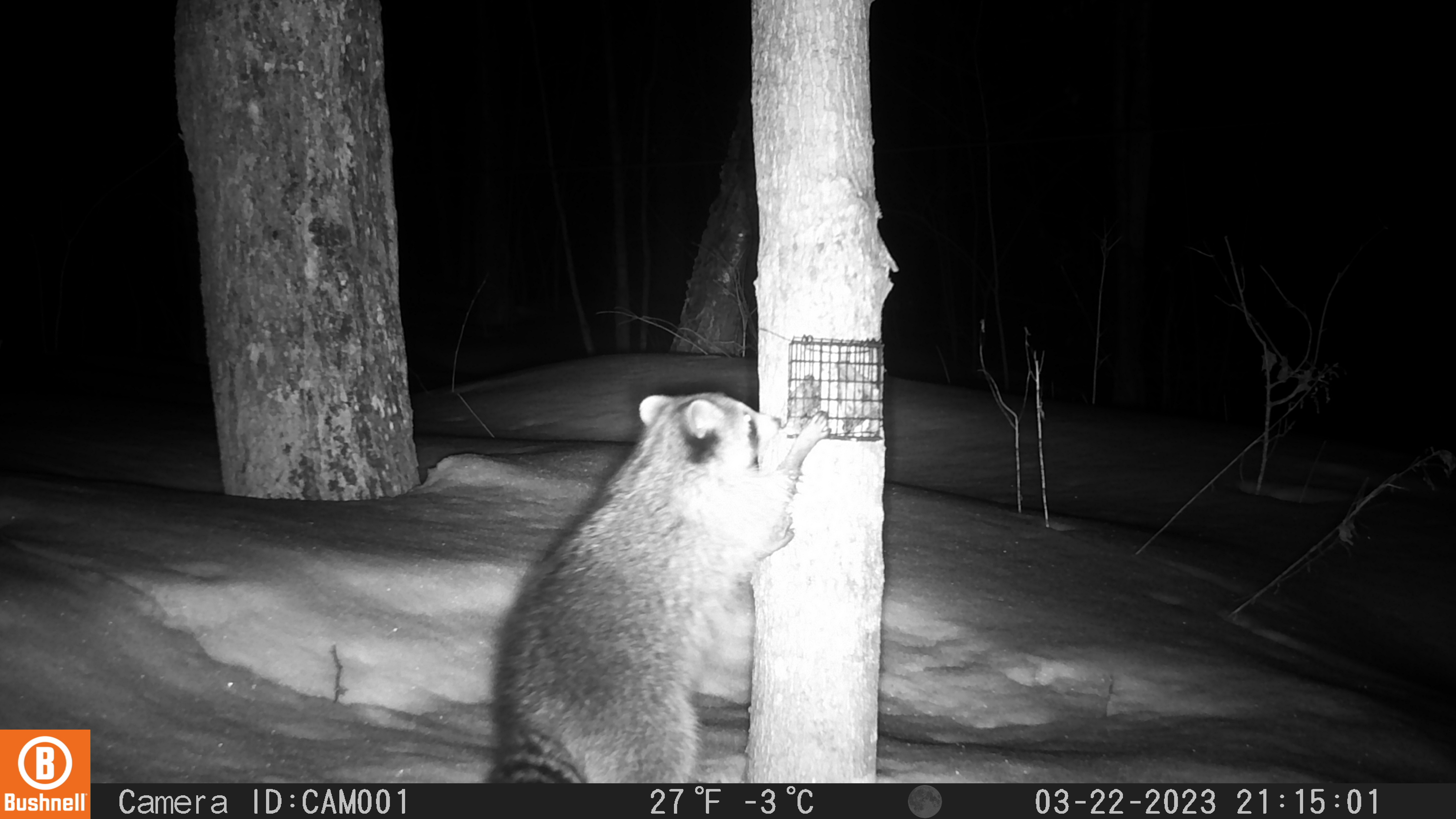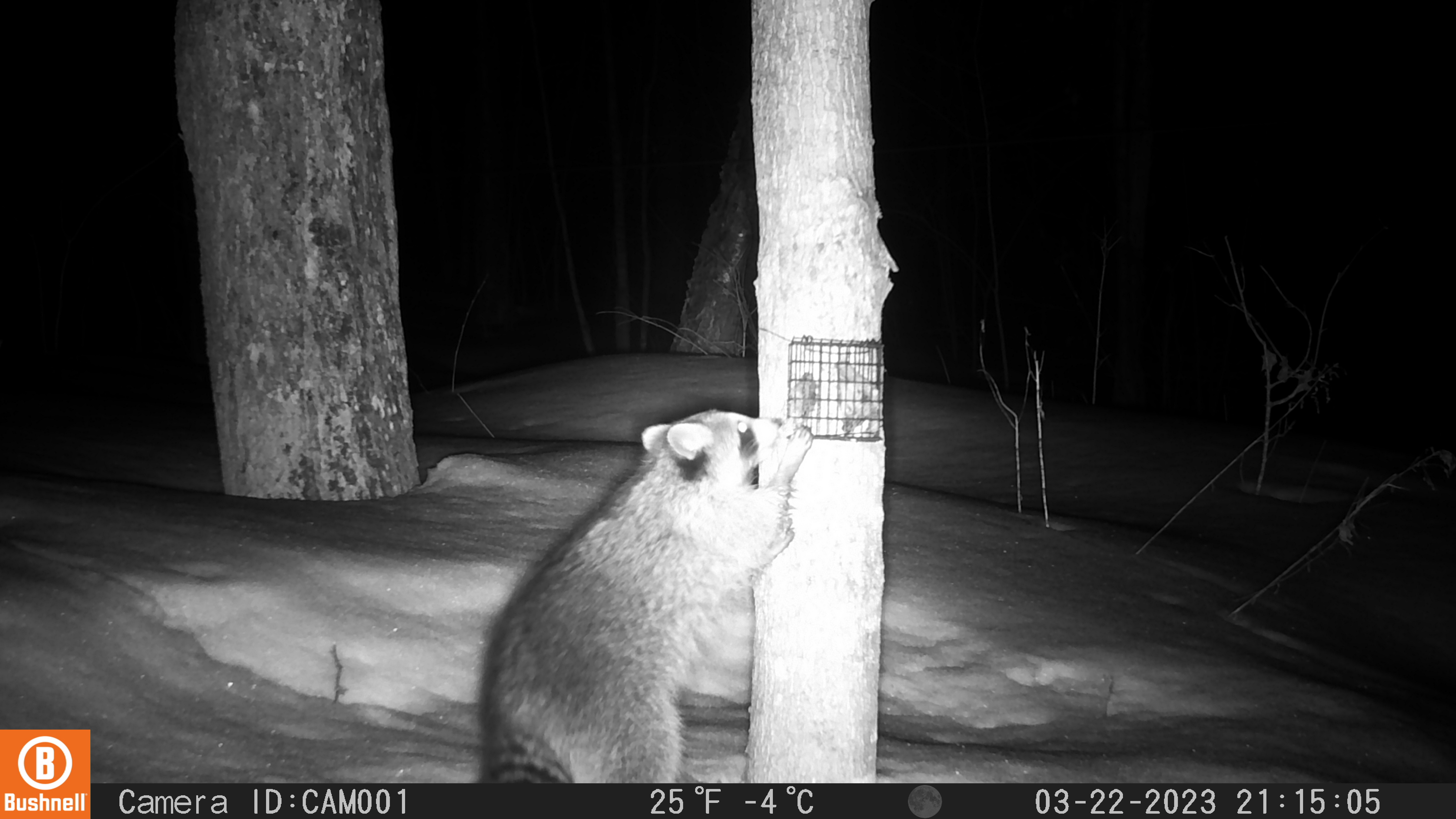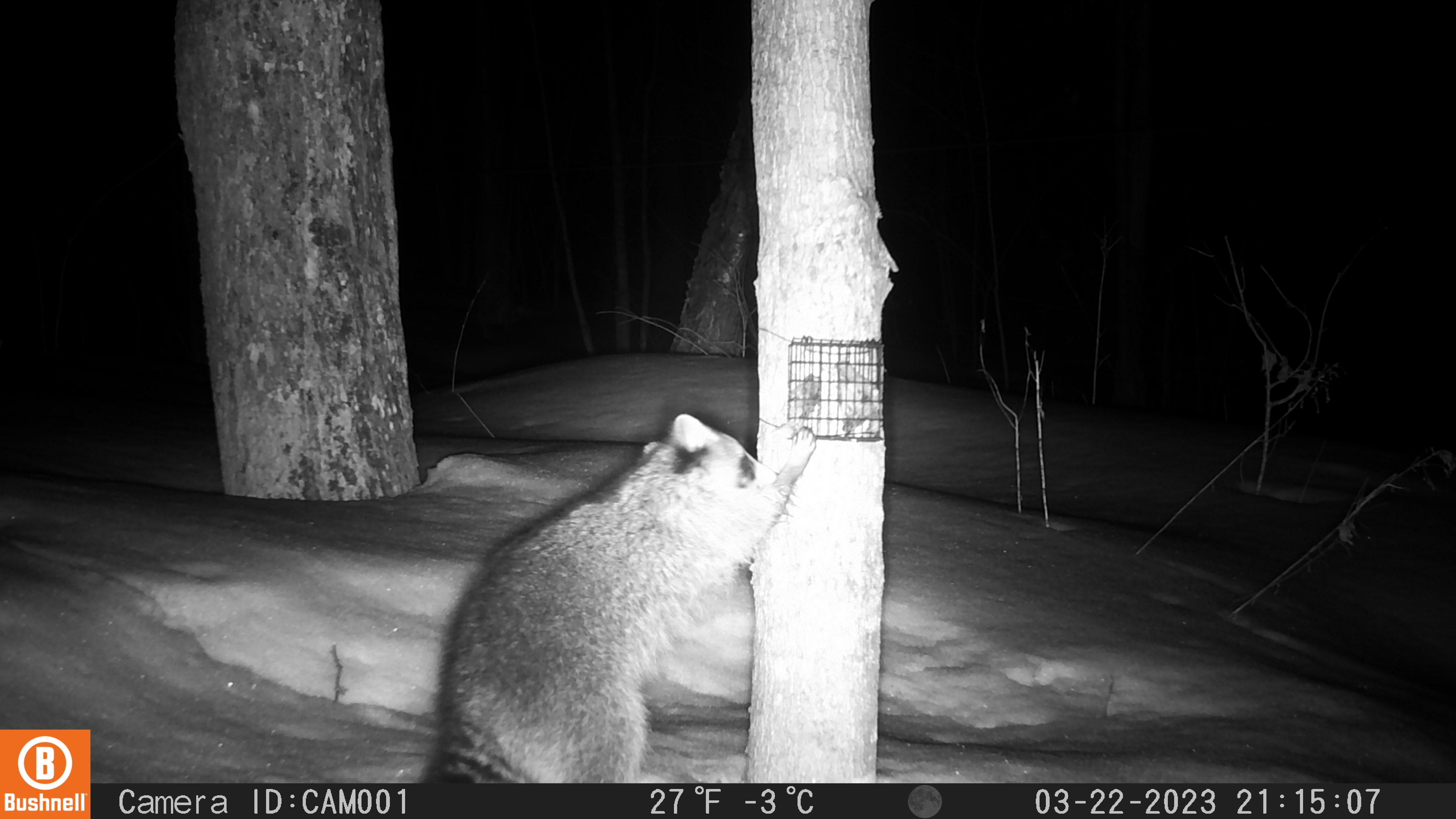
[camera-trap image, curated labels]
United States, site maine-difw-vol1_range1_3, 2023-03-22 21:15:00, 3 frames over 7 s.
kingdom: Animalia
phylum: Chordata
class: Mammalia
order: Carnivora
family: Procyonidae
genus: Procyon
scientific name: Procyon lotor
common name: raccoon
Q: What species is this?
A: Raccoon (Procyon lotor).